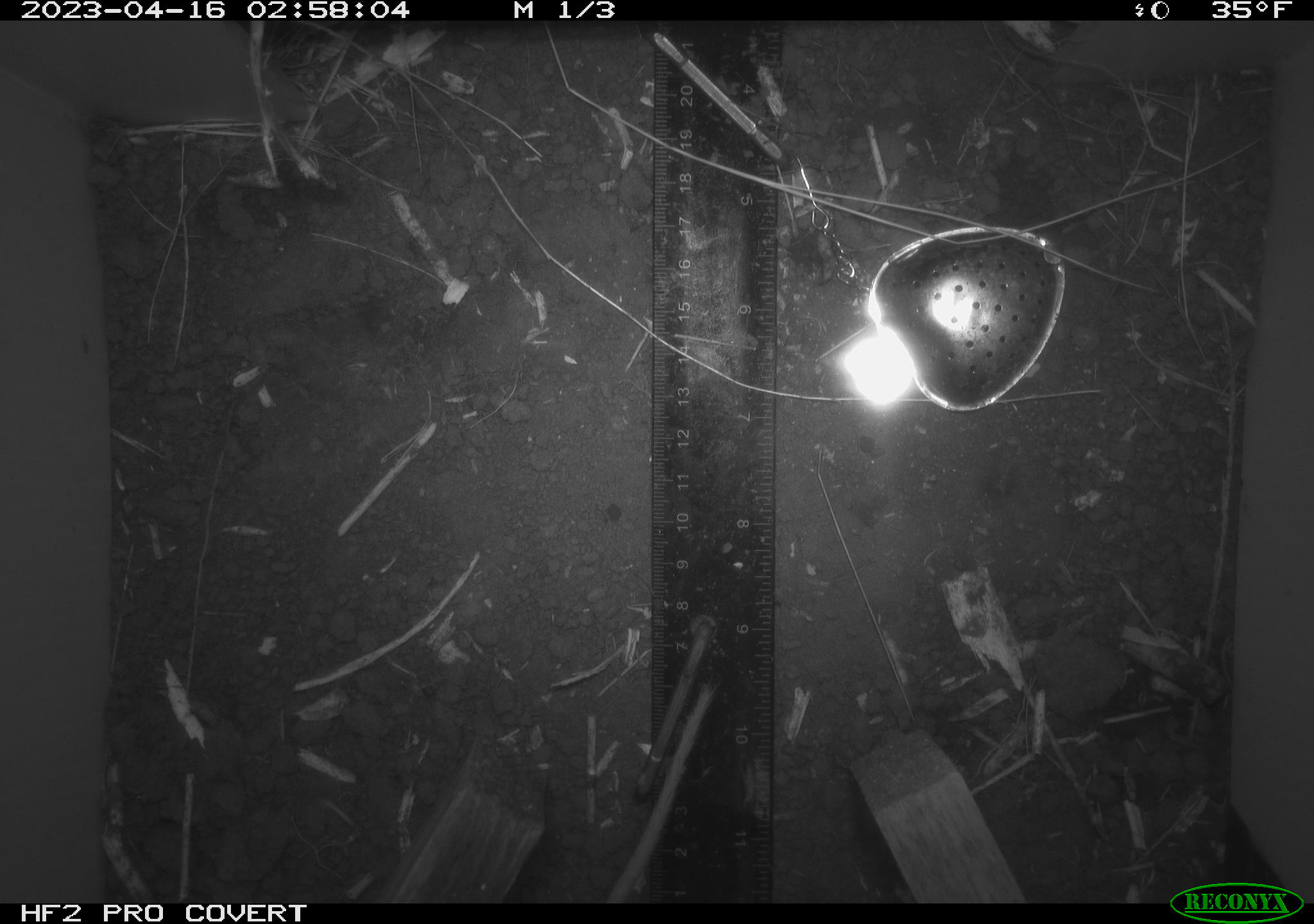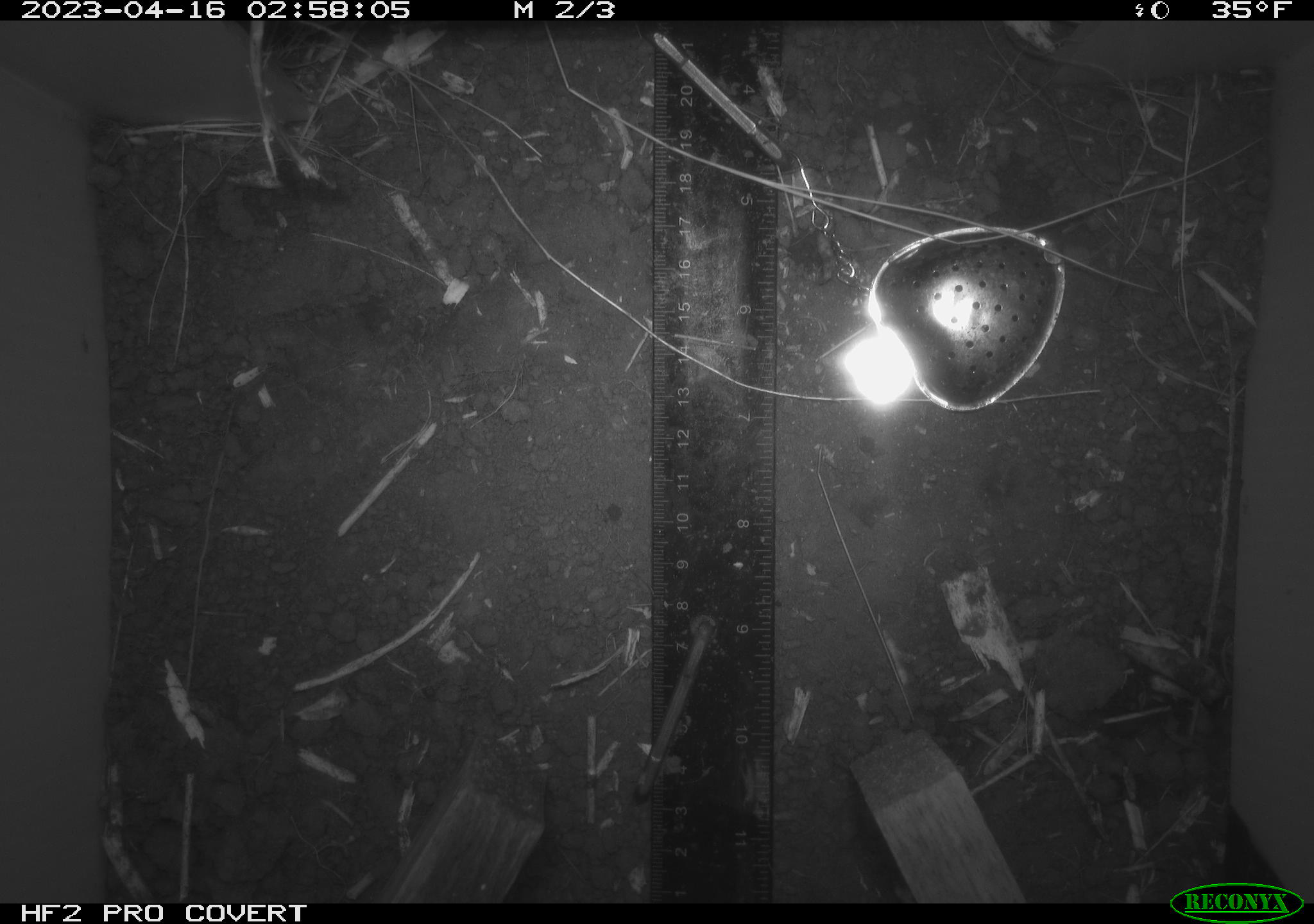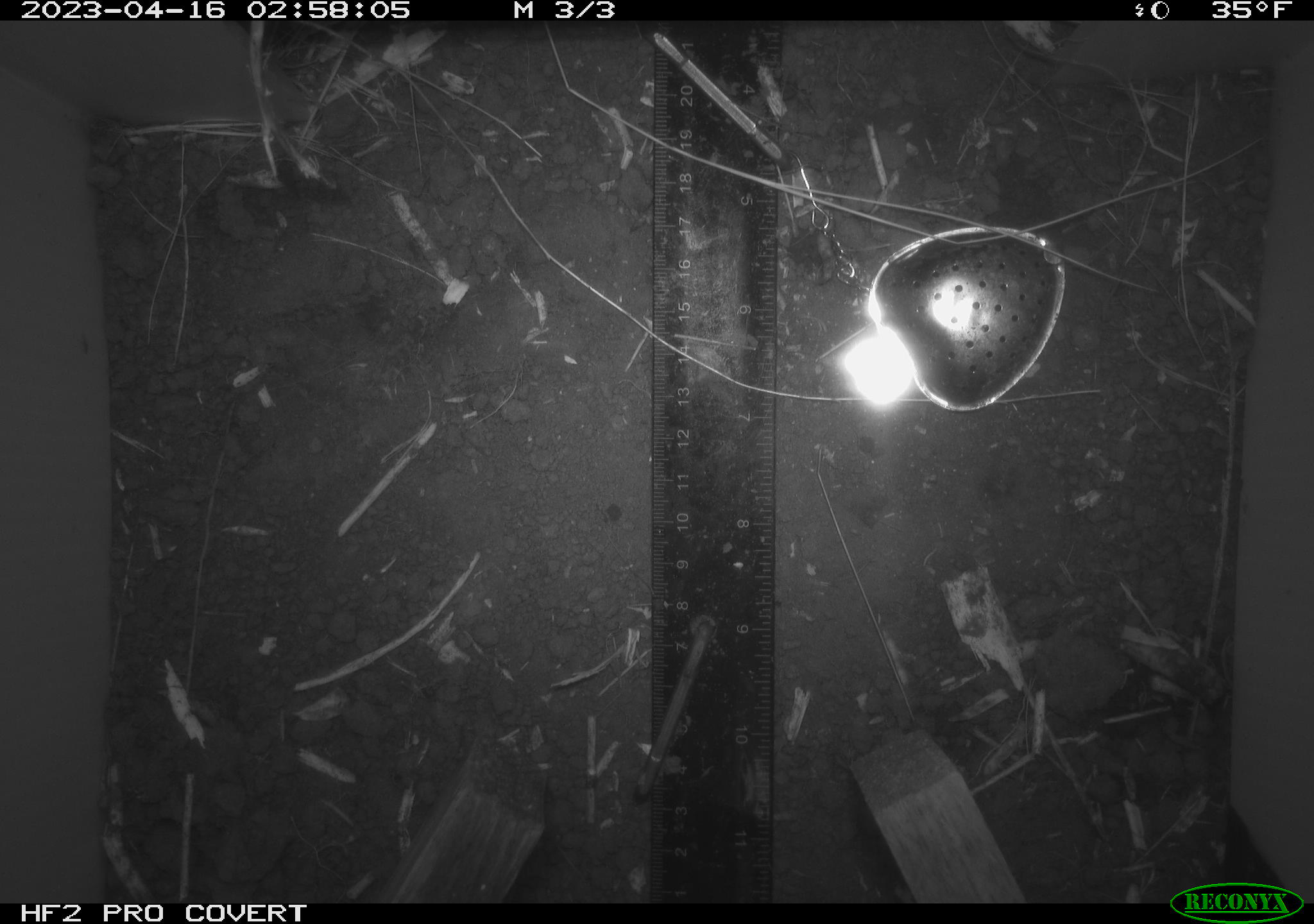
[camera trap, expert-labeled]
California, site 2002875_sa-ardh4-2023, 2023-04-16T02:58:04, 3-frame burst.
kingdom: Animalia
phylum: Chordata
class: Mammalia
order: Rodentia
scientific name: Rodentia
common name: mouse species